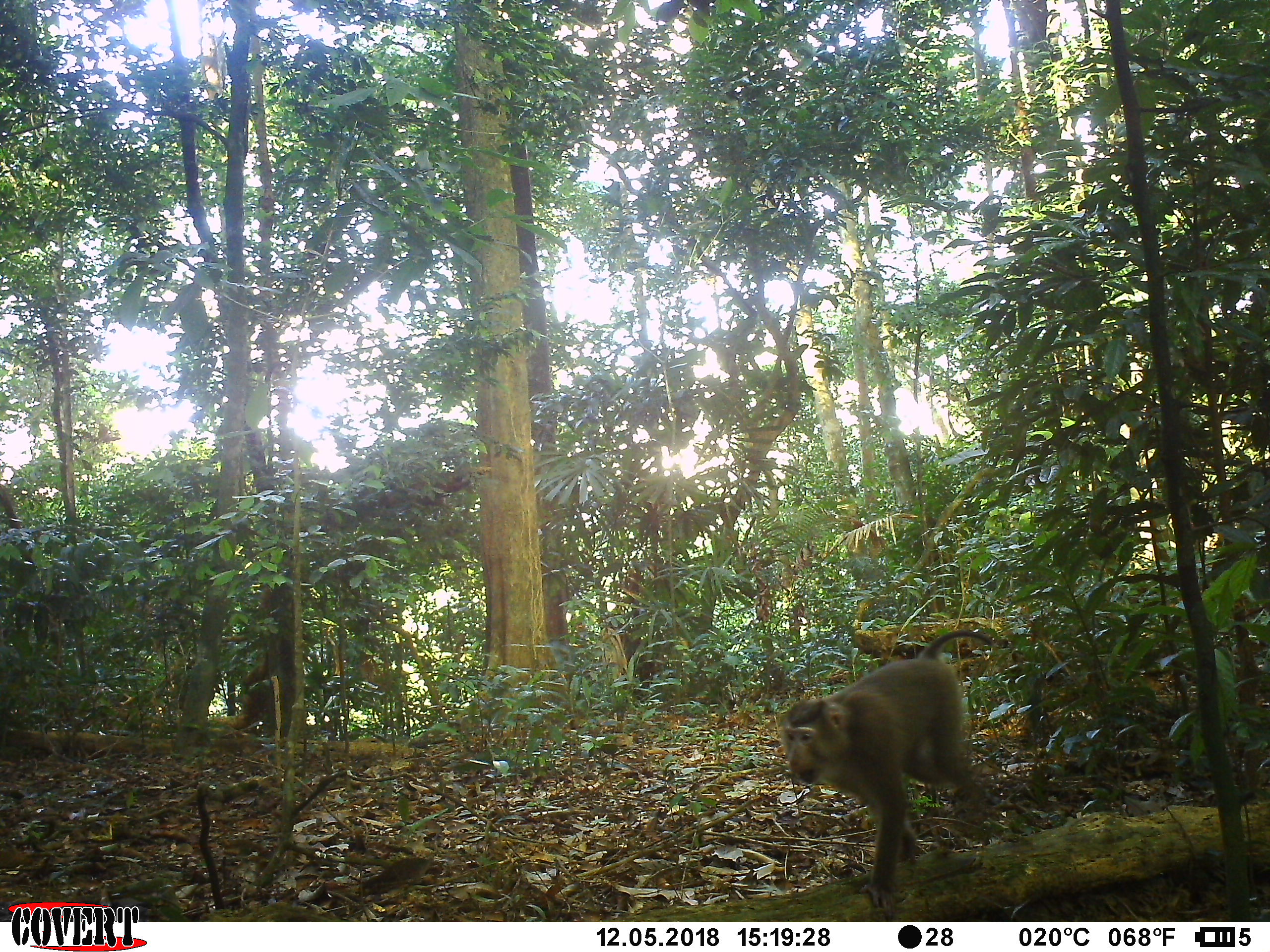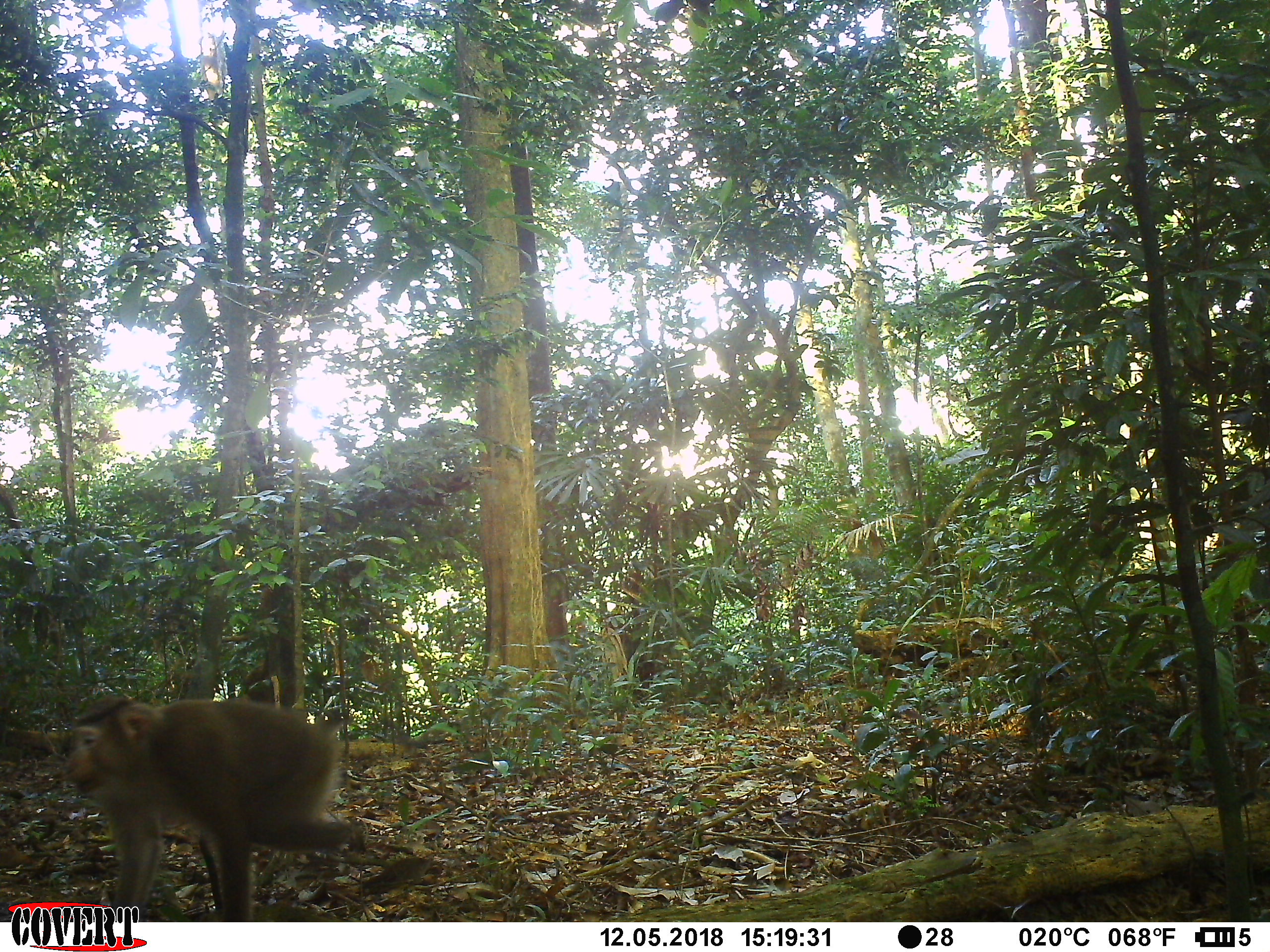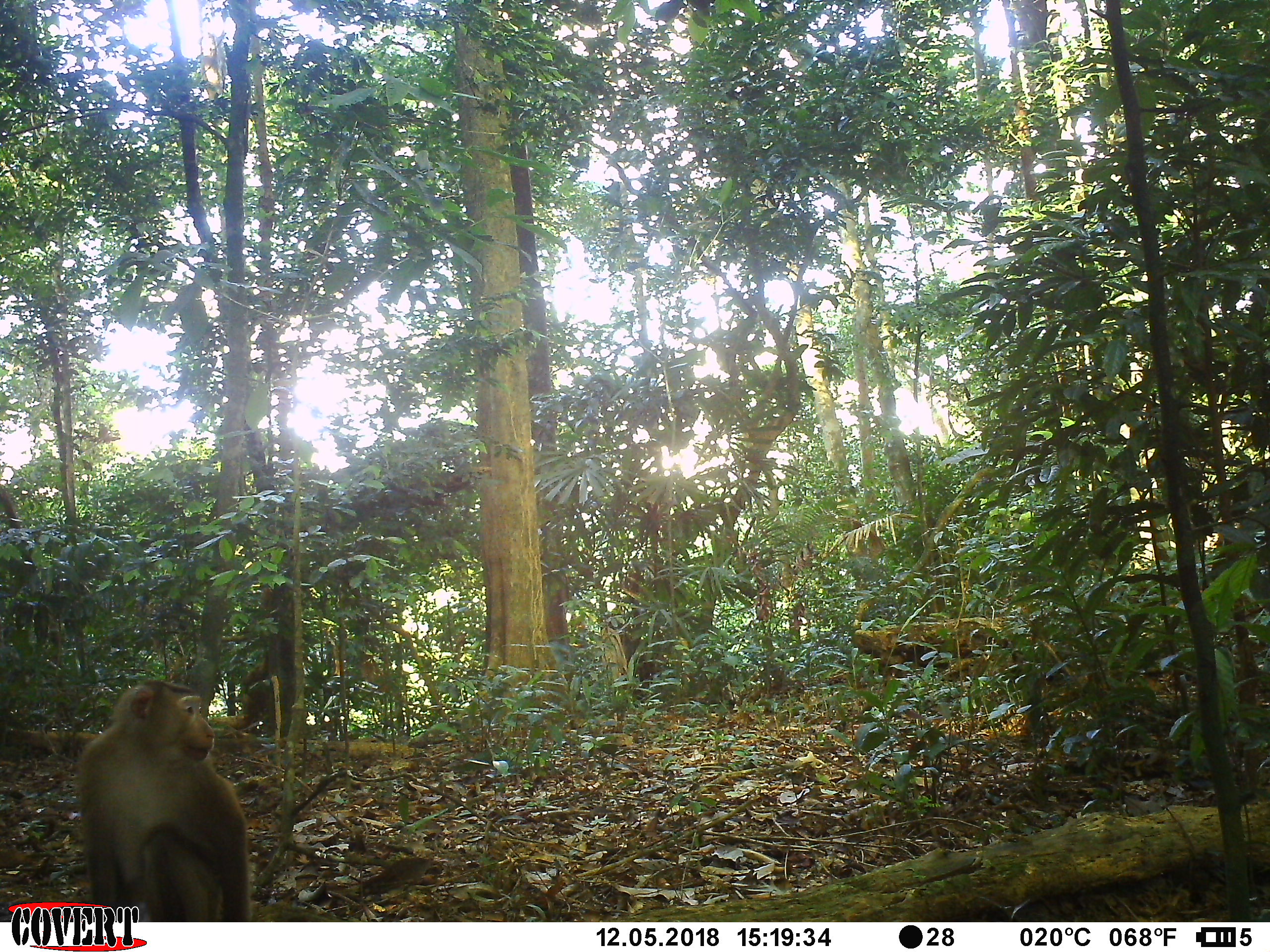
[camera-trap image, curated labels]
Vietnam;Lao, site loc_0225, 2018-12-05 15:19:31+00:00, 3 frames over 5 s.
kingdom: Animalia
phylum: Chordata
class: Mammalia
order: Primates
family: Cercopithecidae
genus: Macaca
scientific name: Macaca nemestrina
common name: pig-tailed macaque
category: pig tailed macaque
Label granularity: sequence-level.